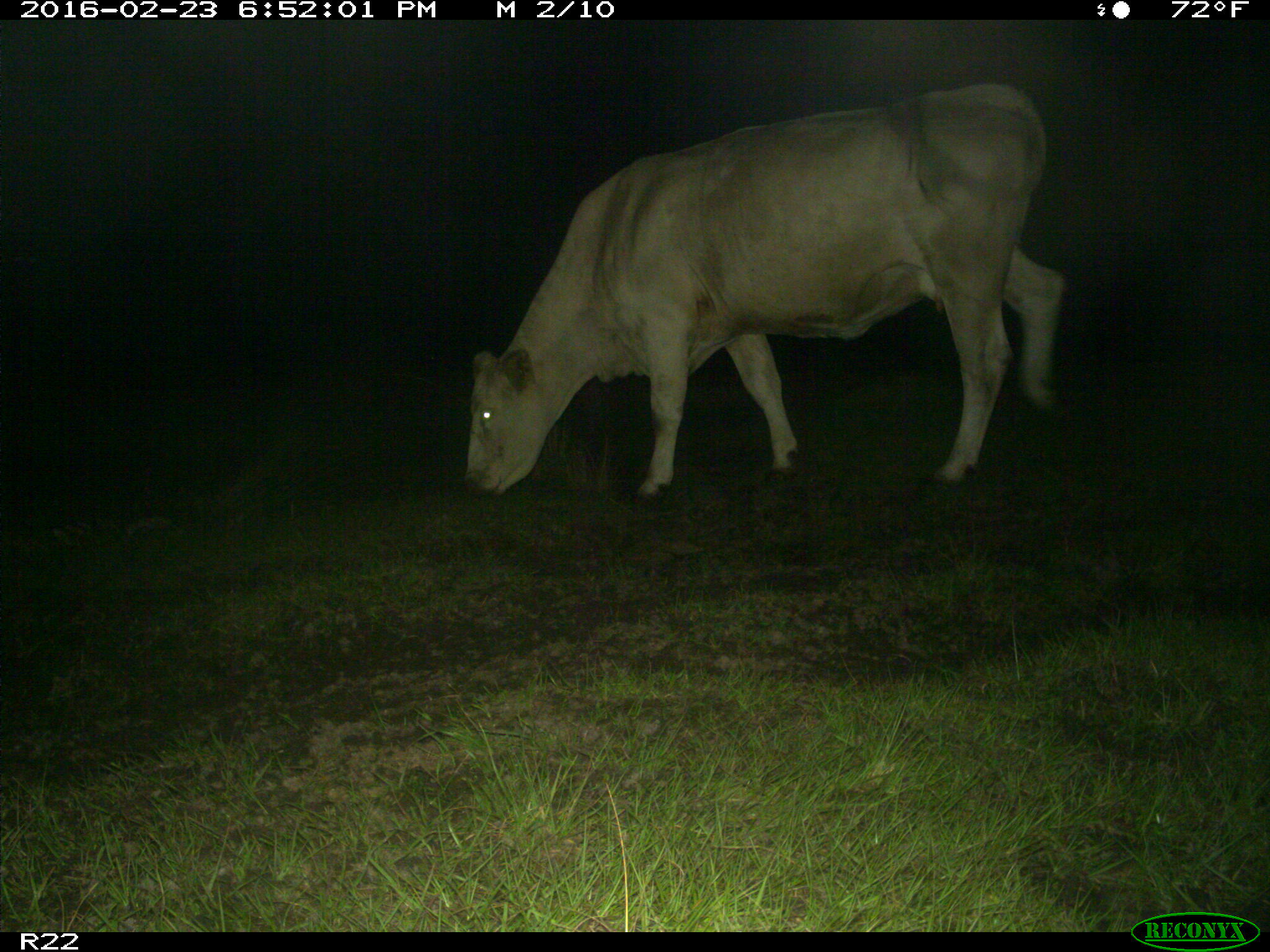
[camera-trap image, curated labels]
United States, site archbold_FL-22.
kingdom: Animalia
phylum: Chordata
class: Mammalia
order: Artiodactyla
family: Bovidae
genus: Bos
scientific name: Bos taurus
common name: domestic cow